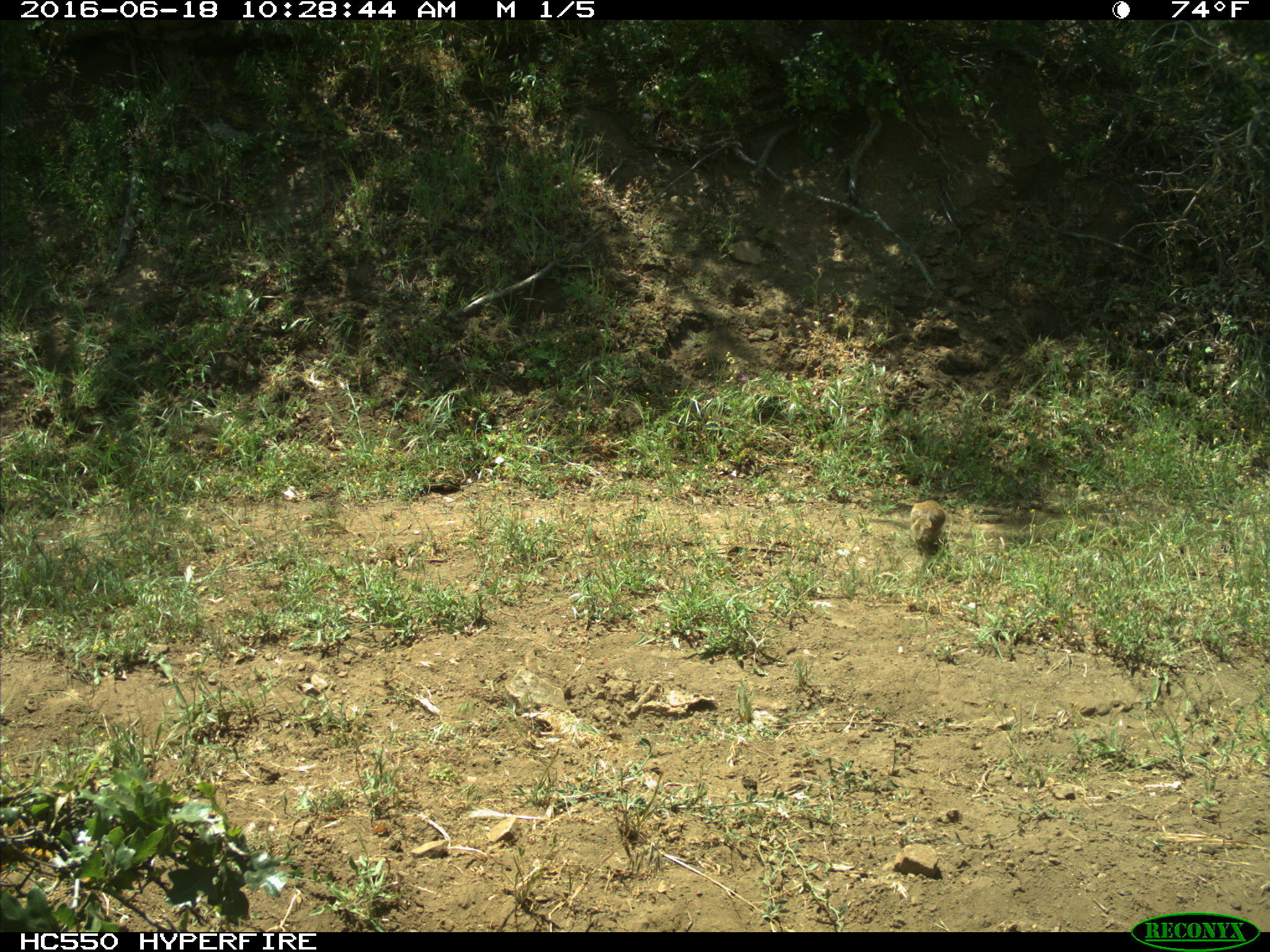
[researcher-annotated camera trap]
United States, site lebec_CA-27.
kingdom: Animalia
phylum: Chordata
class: Mammalia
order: Rodentia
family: Sciuridae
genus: Otospermophilus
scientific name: Otospermophilus beecheyi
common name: california ground squirrel